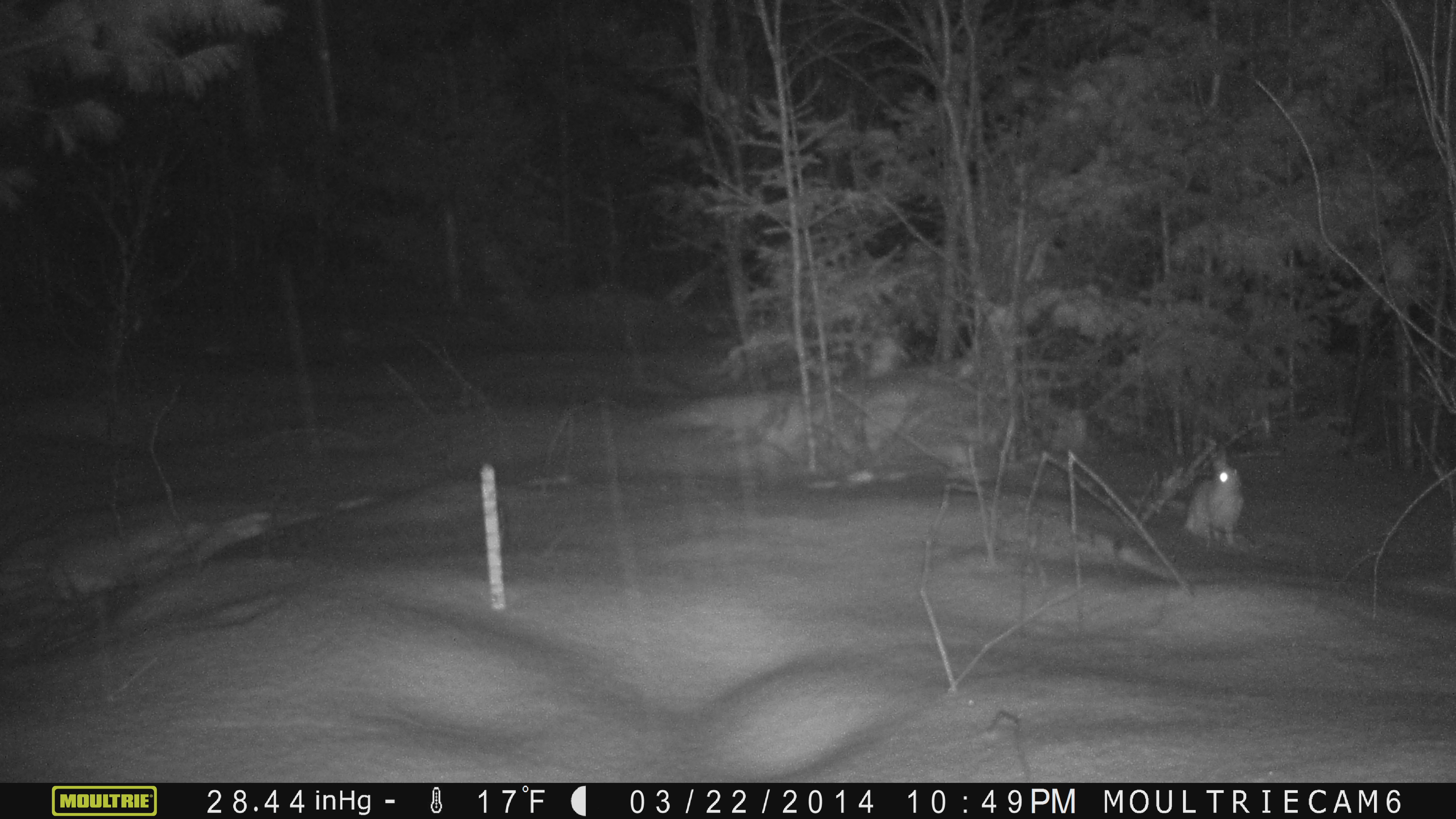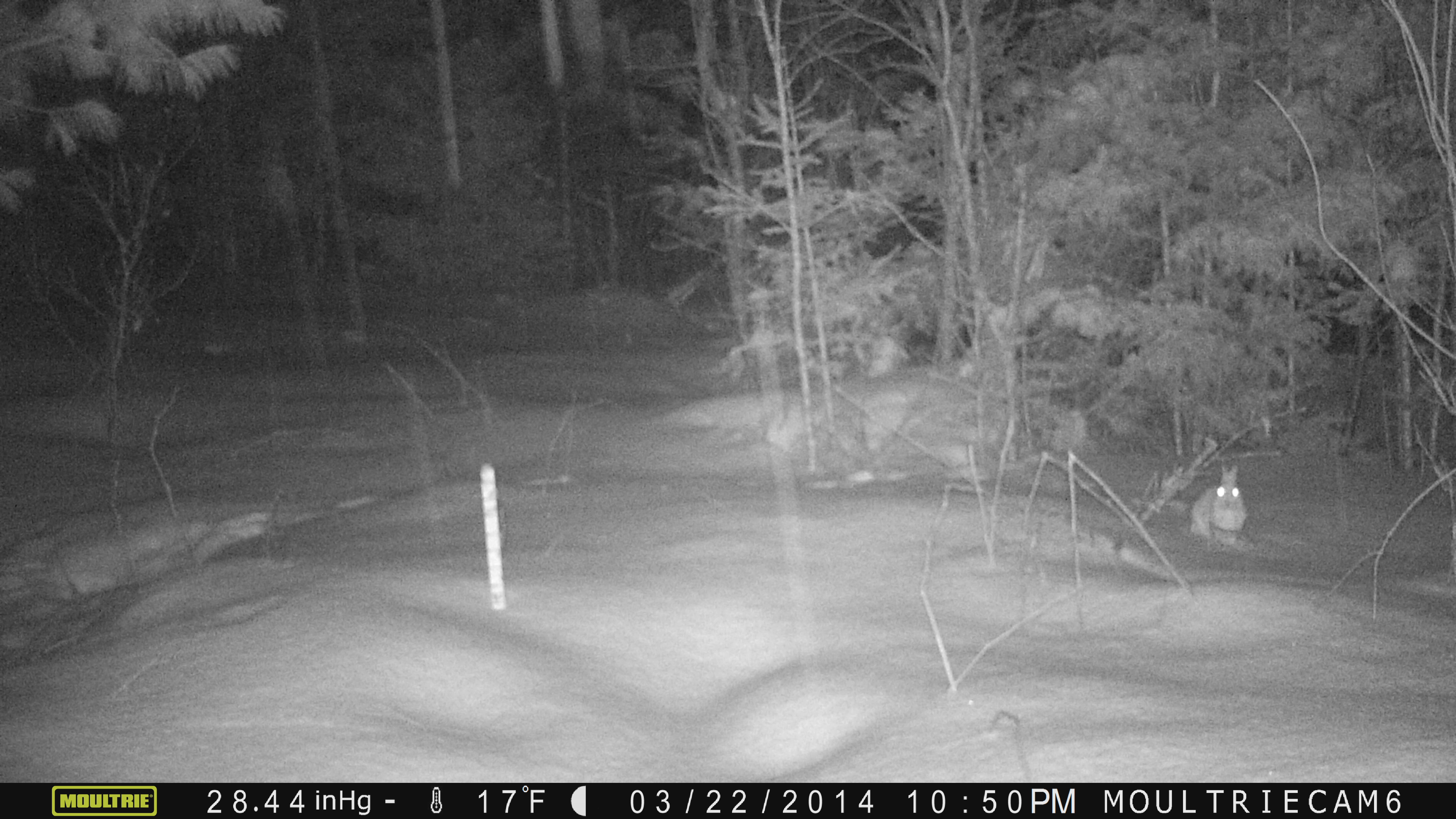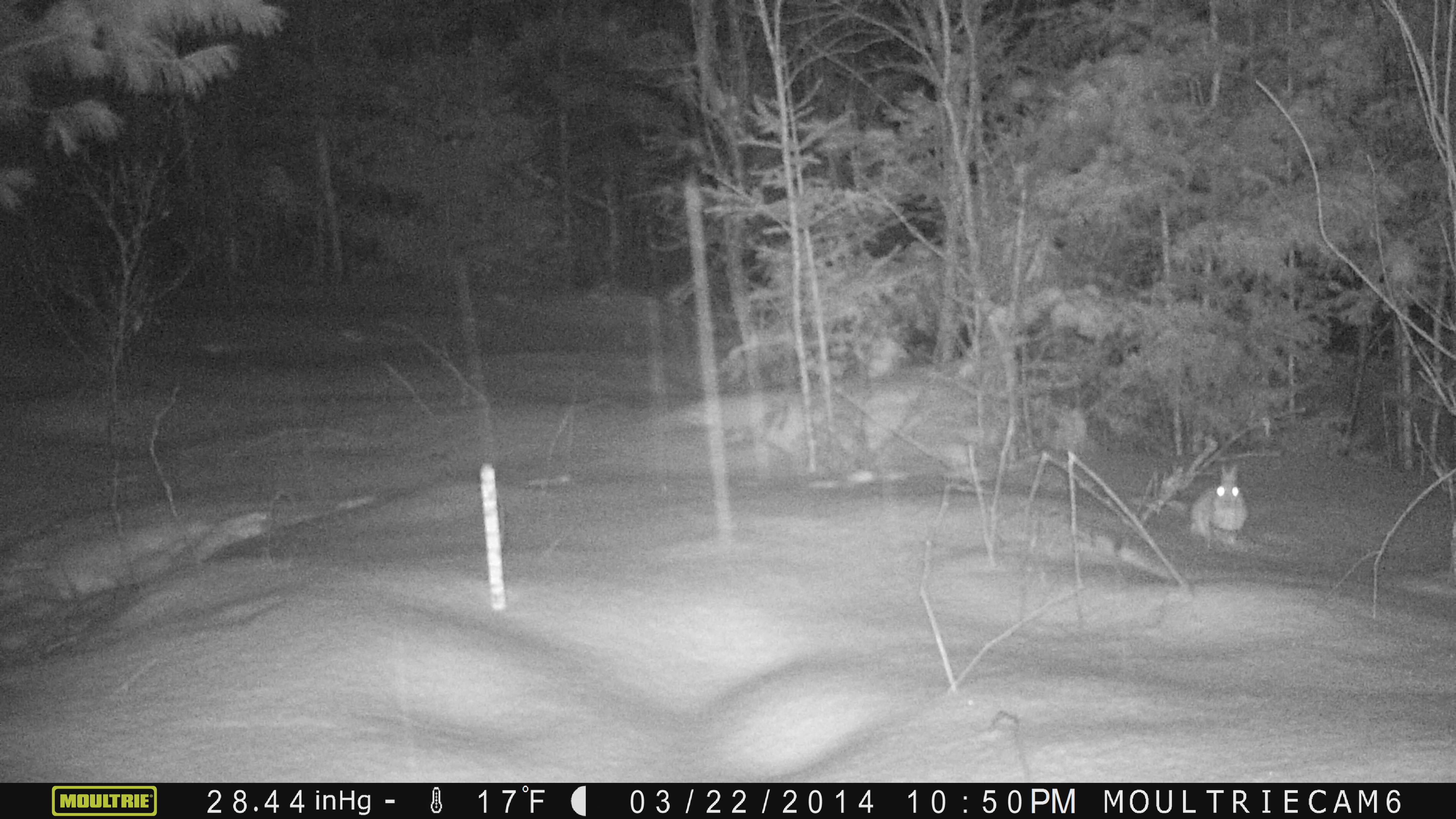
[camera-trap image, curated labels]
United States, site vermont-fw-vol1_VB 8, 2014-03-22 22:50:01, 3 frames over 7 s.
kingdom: Animalia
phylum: Chordata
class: Mammalia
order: Lagomorpha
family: Leporidae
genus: Lepus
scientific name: Lepus americanus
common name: snowshoe hare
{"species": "snowshoe hare (Lepus americanus)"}